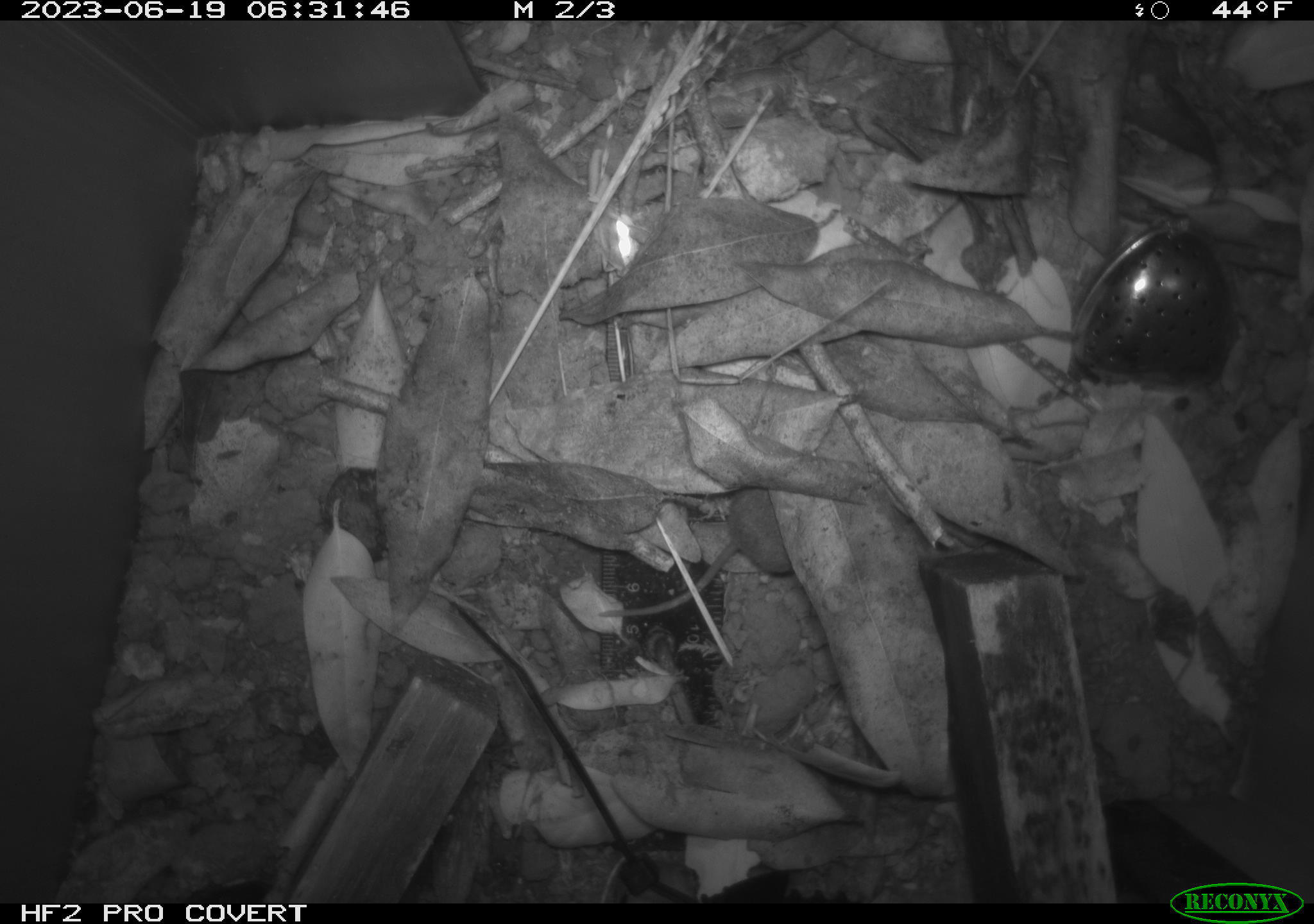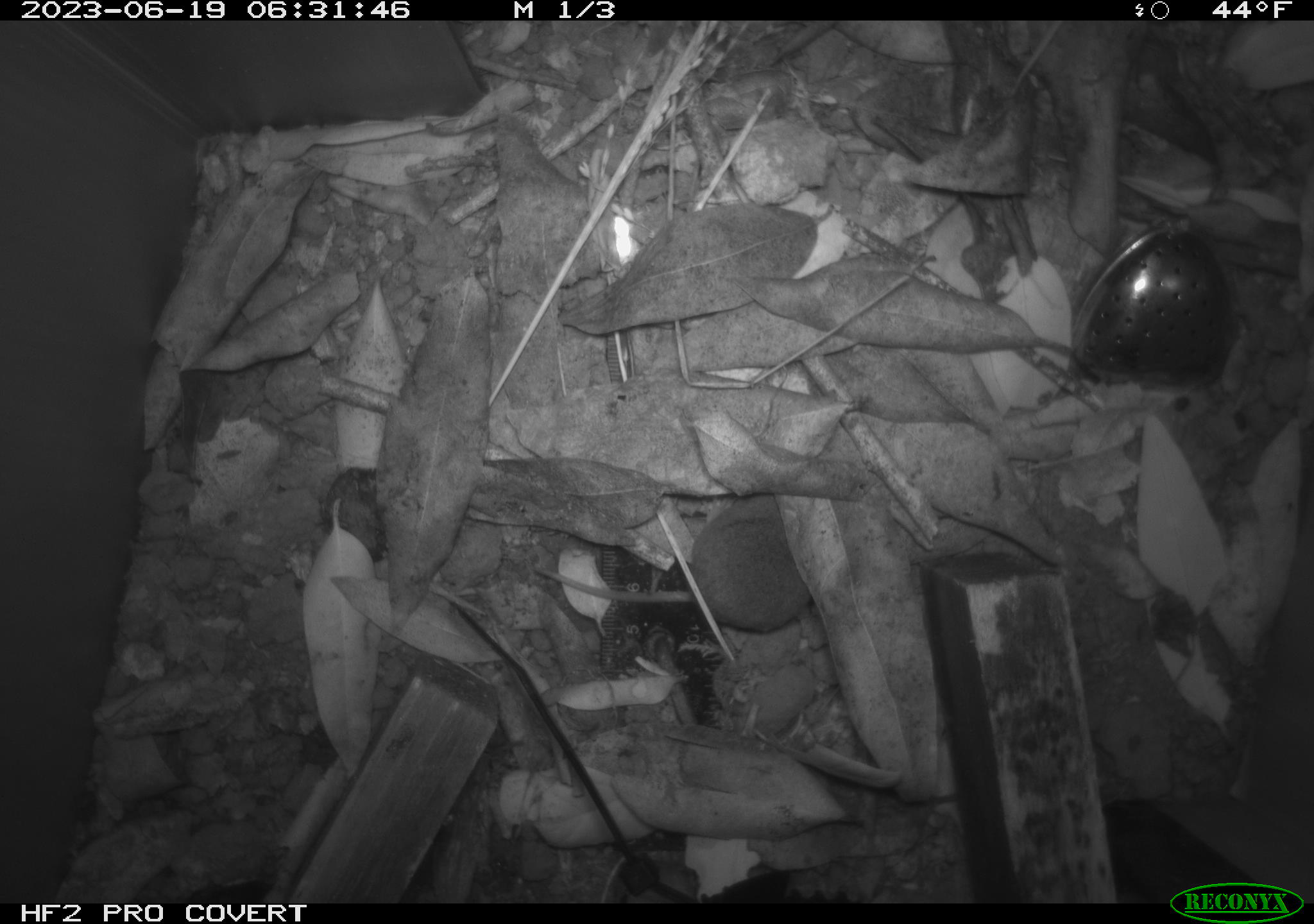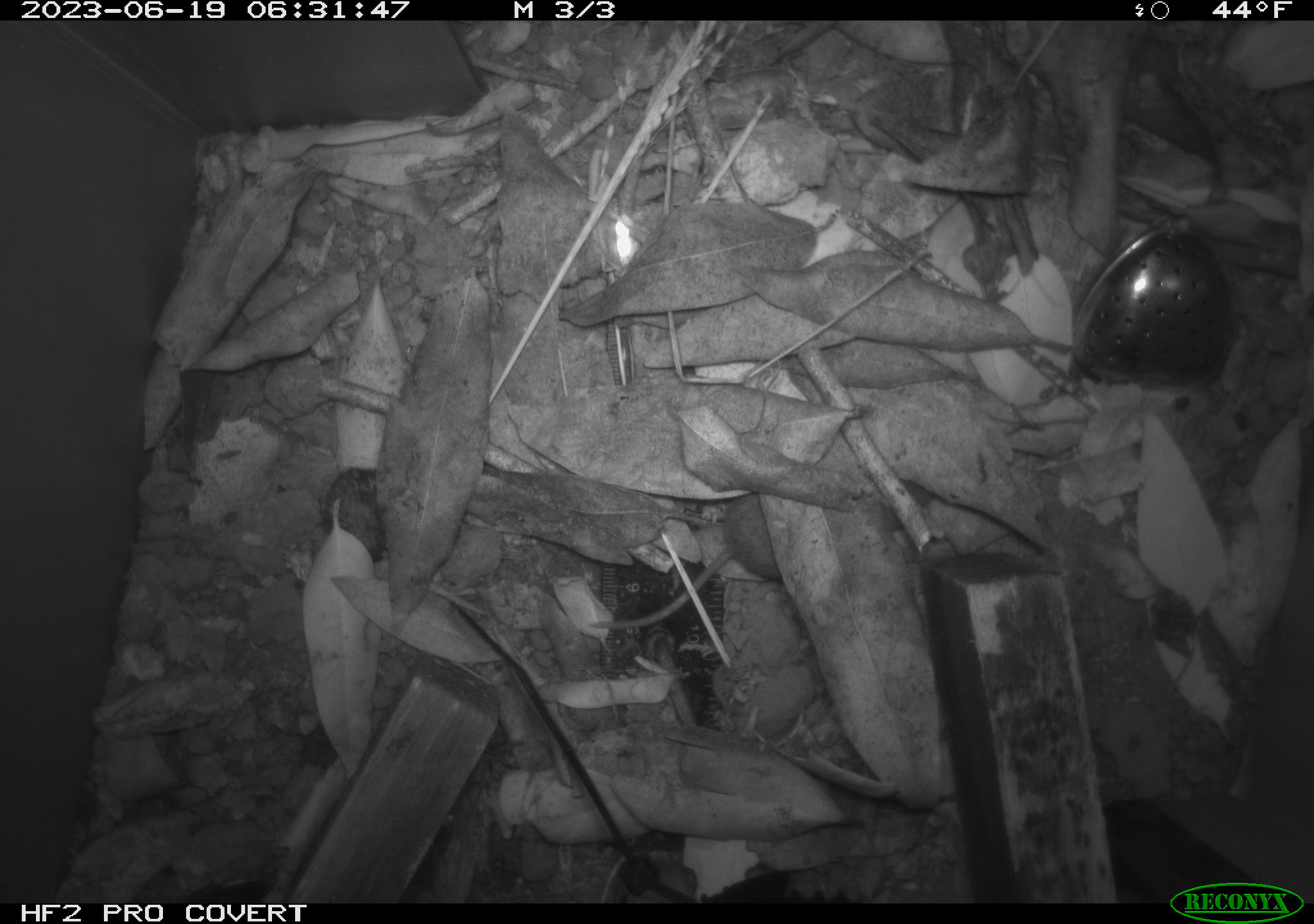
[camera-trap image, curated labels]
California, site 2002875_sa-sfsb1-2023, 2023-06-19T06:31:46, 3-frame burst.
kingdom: Animalia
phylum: Chordata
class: Mammalia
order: Eulipotyphla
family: Soricidae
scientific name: Soricidae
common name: shrews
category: soricidae family